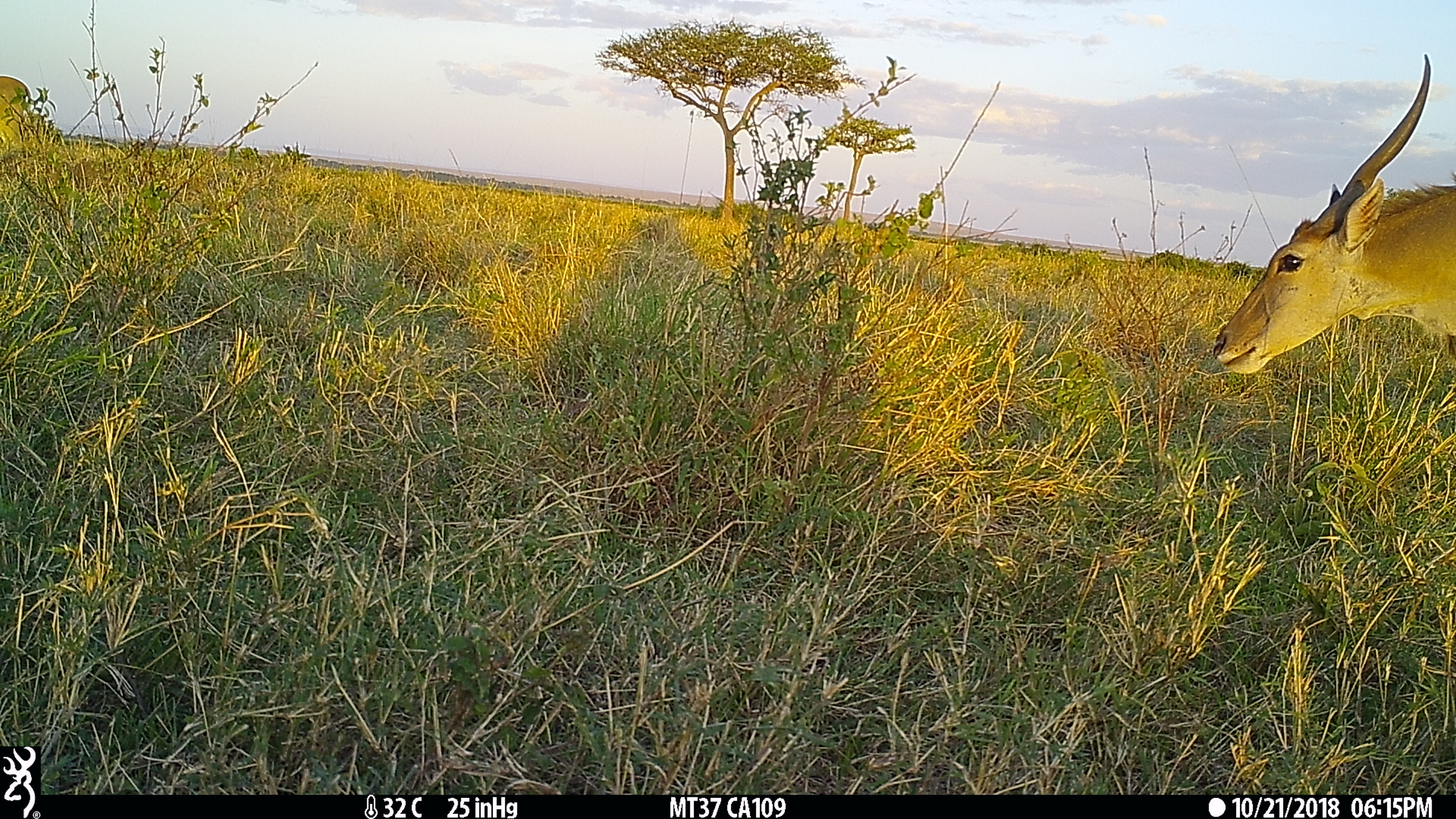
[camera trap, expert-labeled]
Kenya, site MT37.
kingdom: Animalia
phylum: Chordata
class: Mammalia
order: Artiodactyla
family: Bovidae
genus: Tragelaphus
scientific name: Tragelaphus oryx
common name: eland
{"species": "eland (Tragelaphus oryx)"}